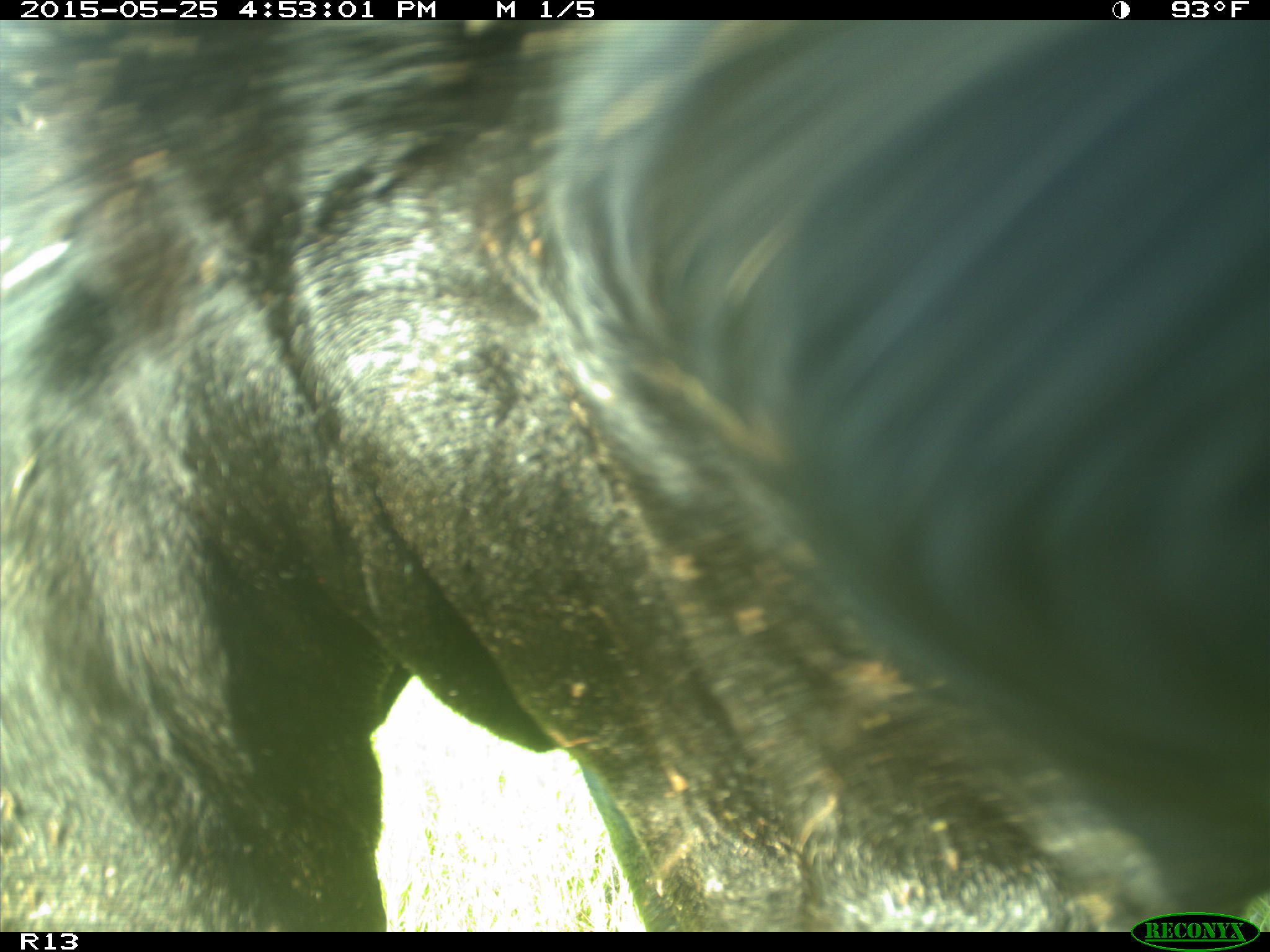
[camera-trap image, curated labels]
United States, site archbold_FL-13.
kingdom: Animalia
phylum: Chordata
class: Mammalia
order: Artiodactyla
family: Bovidae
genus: Bos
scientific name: Bos taurus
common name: domestic cow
Bos taurus (domestic cow).